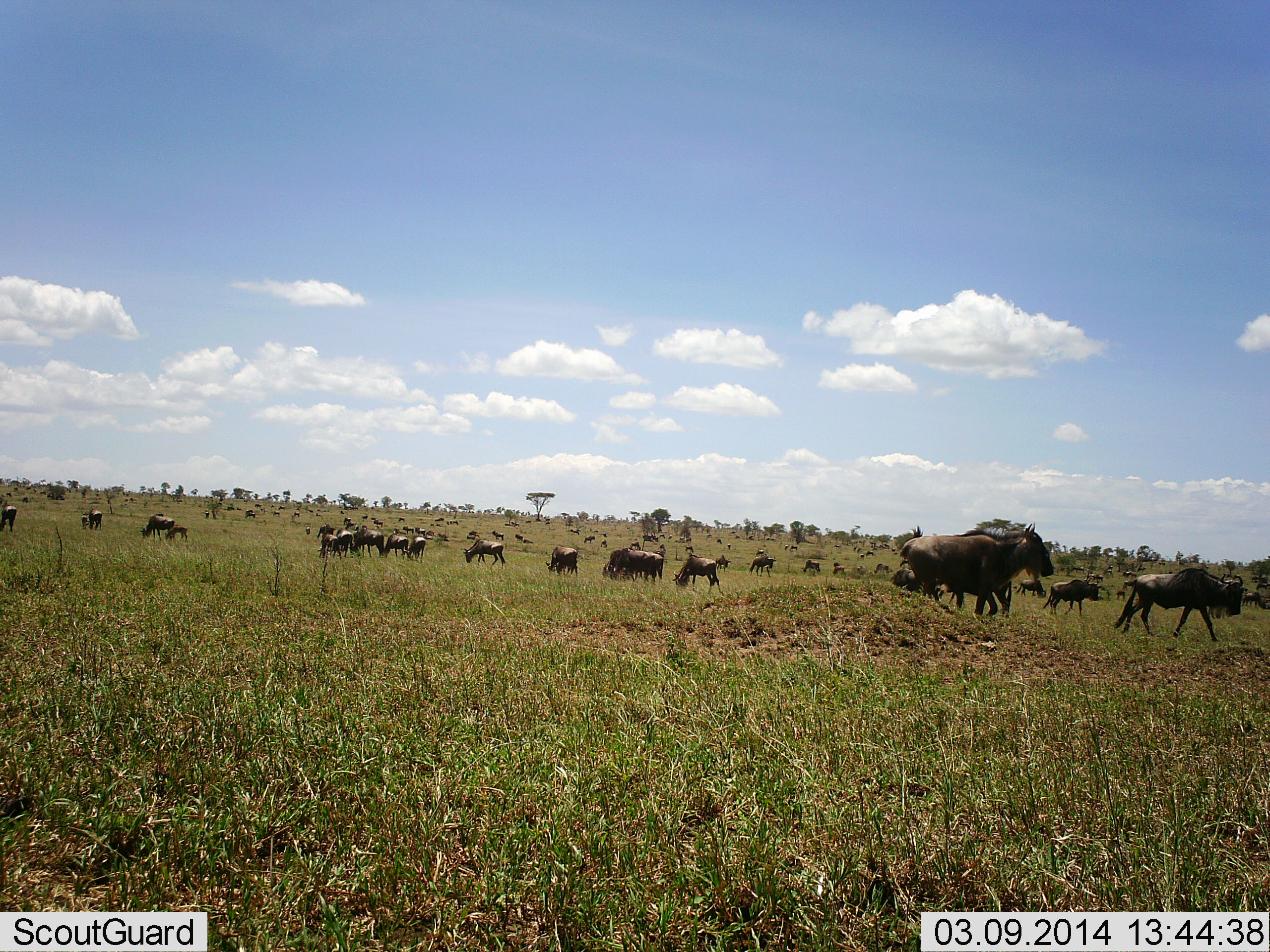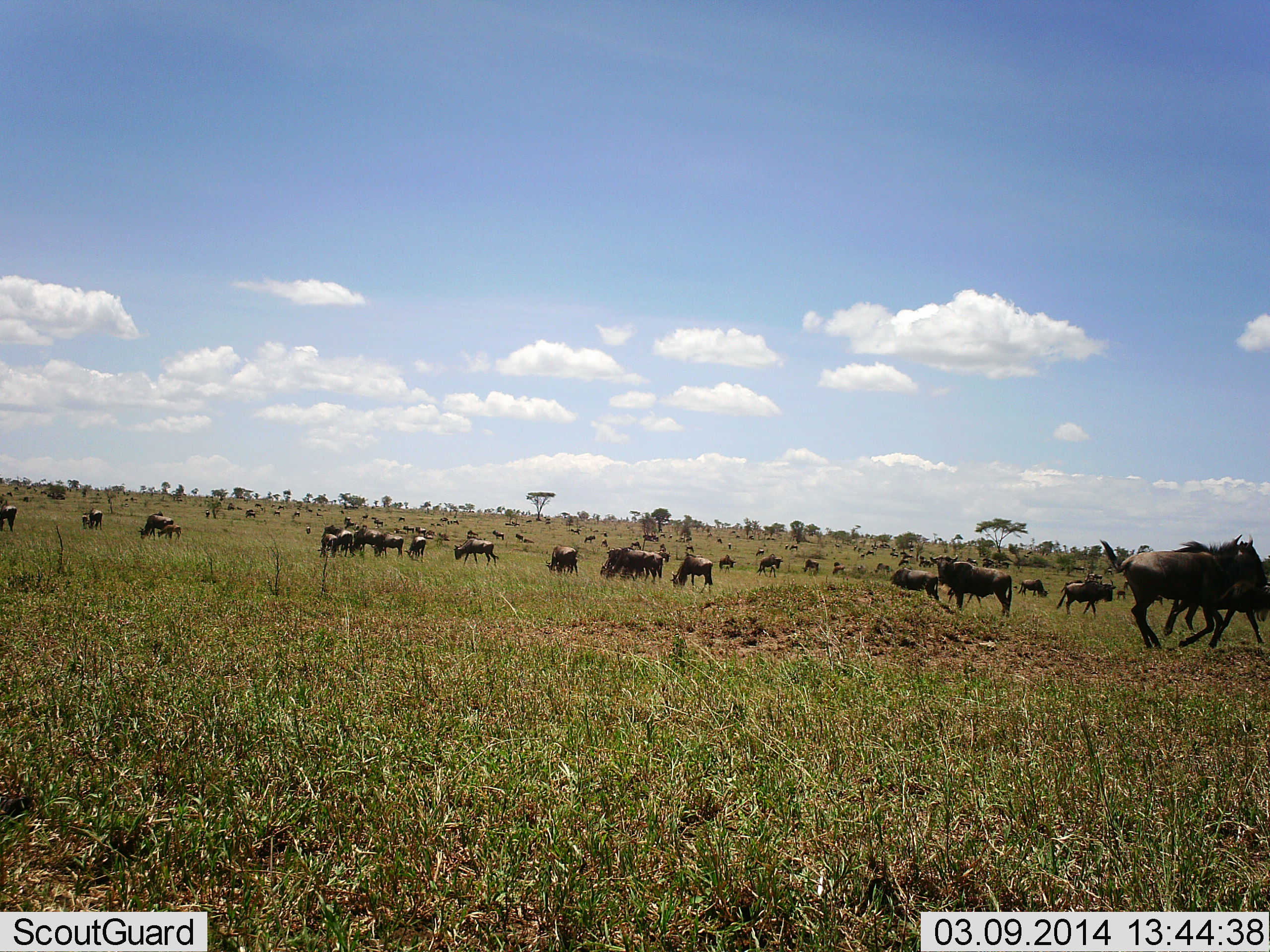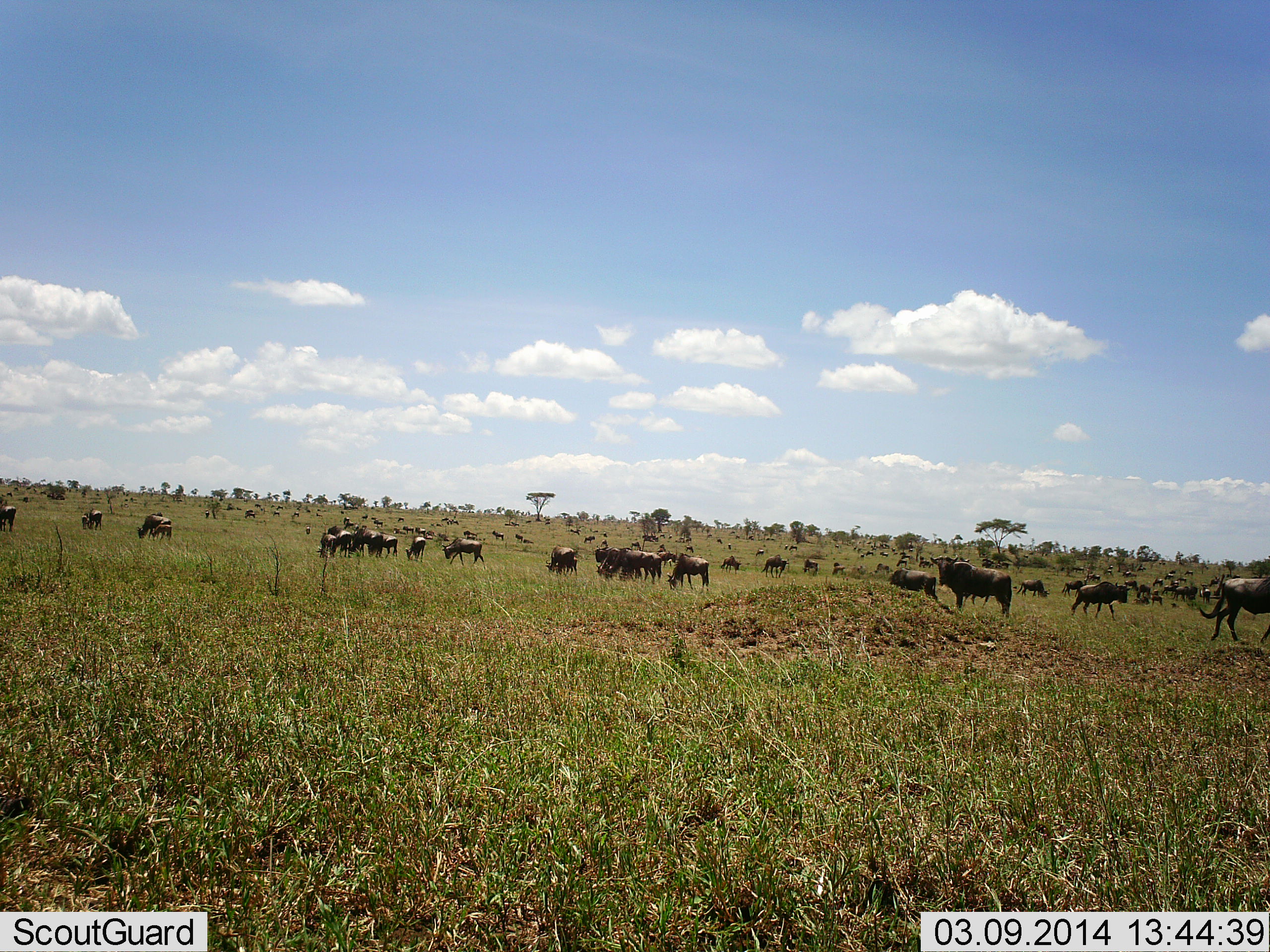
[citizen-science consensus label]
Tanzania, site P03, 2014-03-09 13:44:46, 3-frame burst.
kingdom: Animalia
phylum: Chordata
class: Mammalia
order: Artiodactyla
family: Bovidae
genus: Connochaetes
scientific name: Connochaetes taurinus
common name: blue wildebeest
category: wildebeest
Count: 11-50.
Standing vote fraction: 70%.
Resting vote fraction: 20%.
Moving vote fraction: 90%.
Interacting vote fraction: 10%.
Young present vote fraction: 10%.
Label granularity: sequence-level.